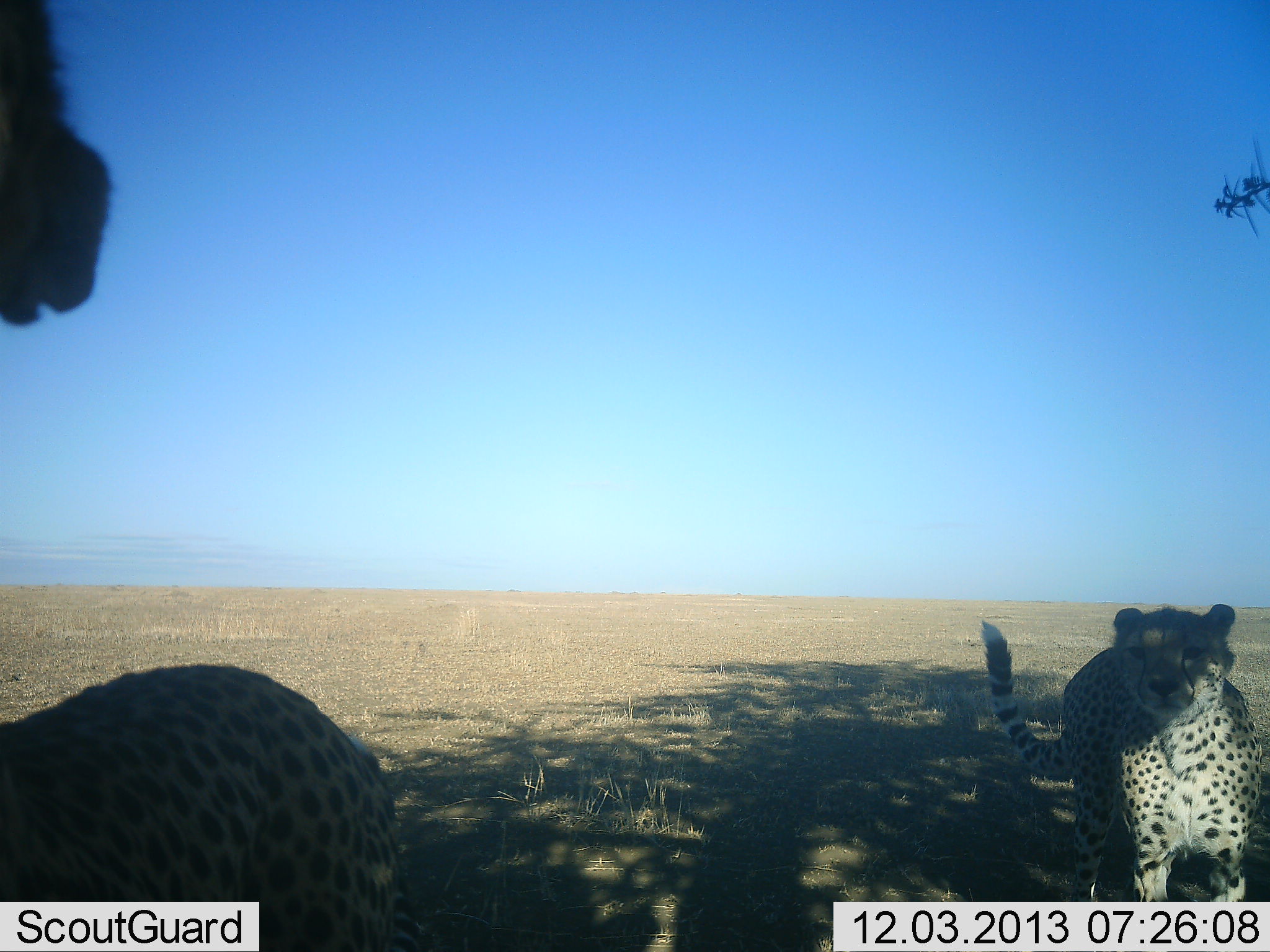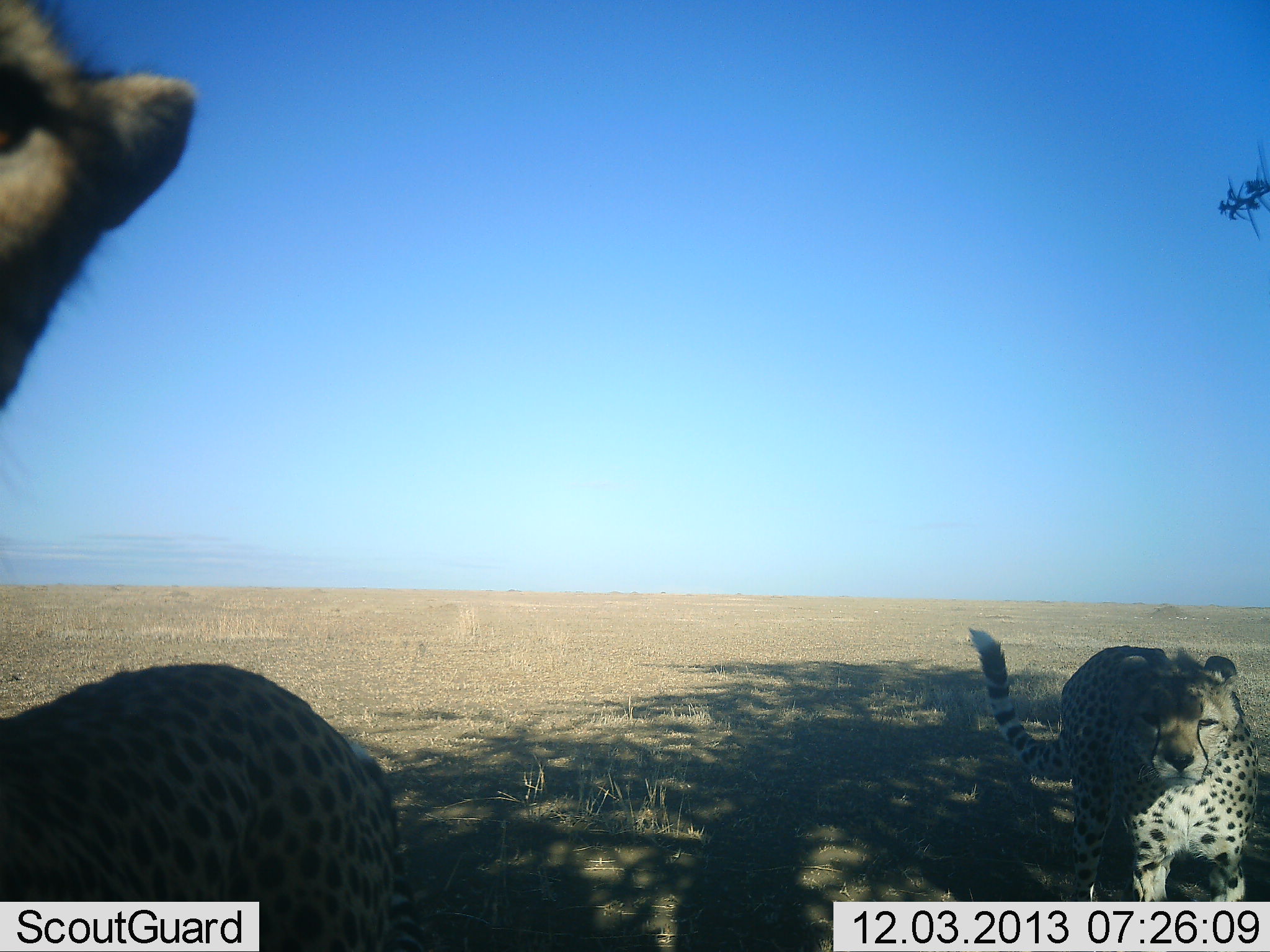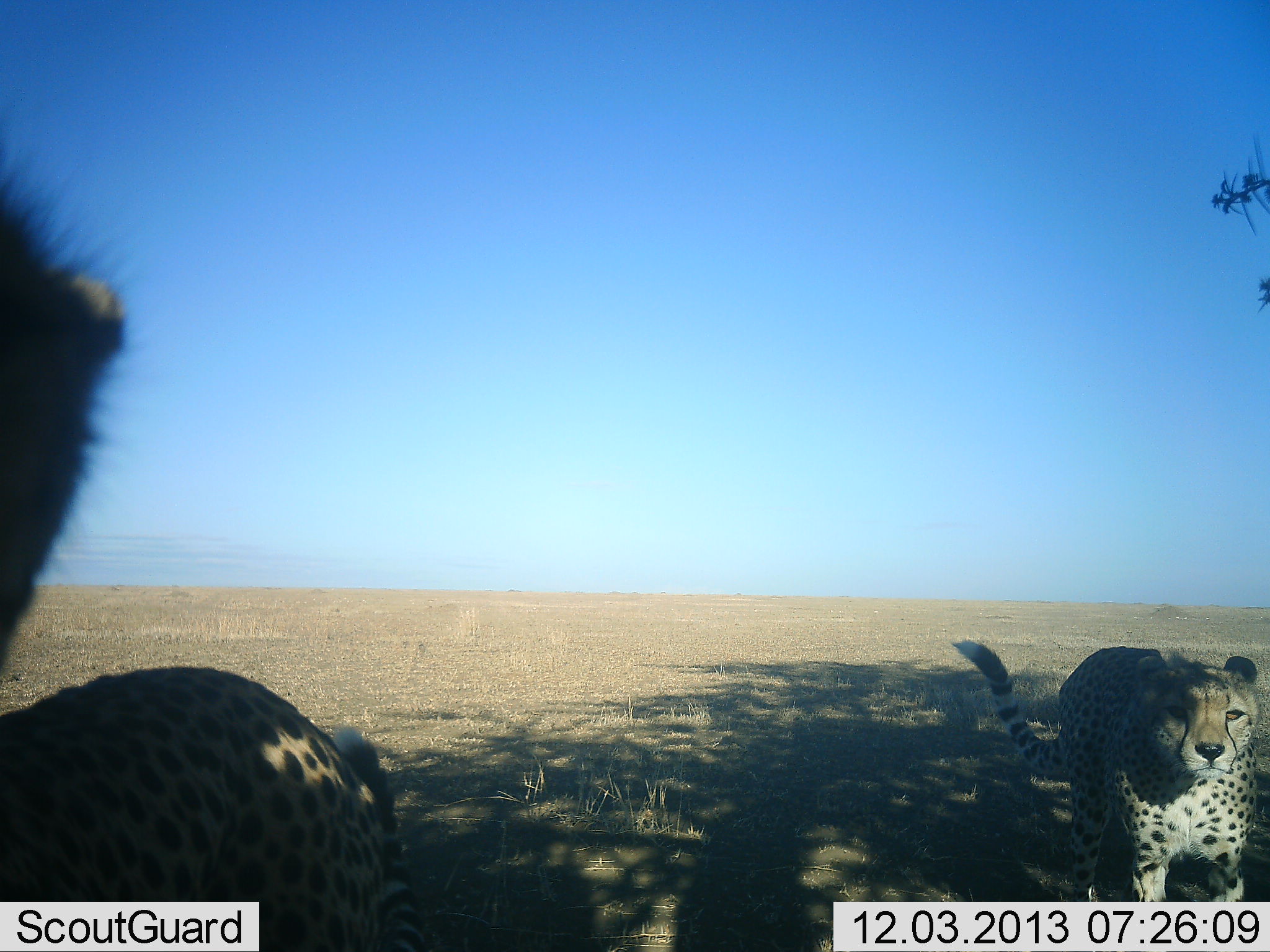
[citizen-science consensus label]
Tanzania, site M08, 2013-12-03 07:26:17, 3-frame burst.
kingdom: Animalia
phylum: Chordata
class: Mammalia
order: Carnivora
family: Felidae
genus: Acinonyx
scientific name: Acinonyx jubatus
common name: cheetah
Cheetah (Acinonyx jubatus), count 2. Behavior (volunteer vote fractions): standing 80%, resting 0%, moving 20%, interacting 10%. Young present (vote fraction): 0%. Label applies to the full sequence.